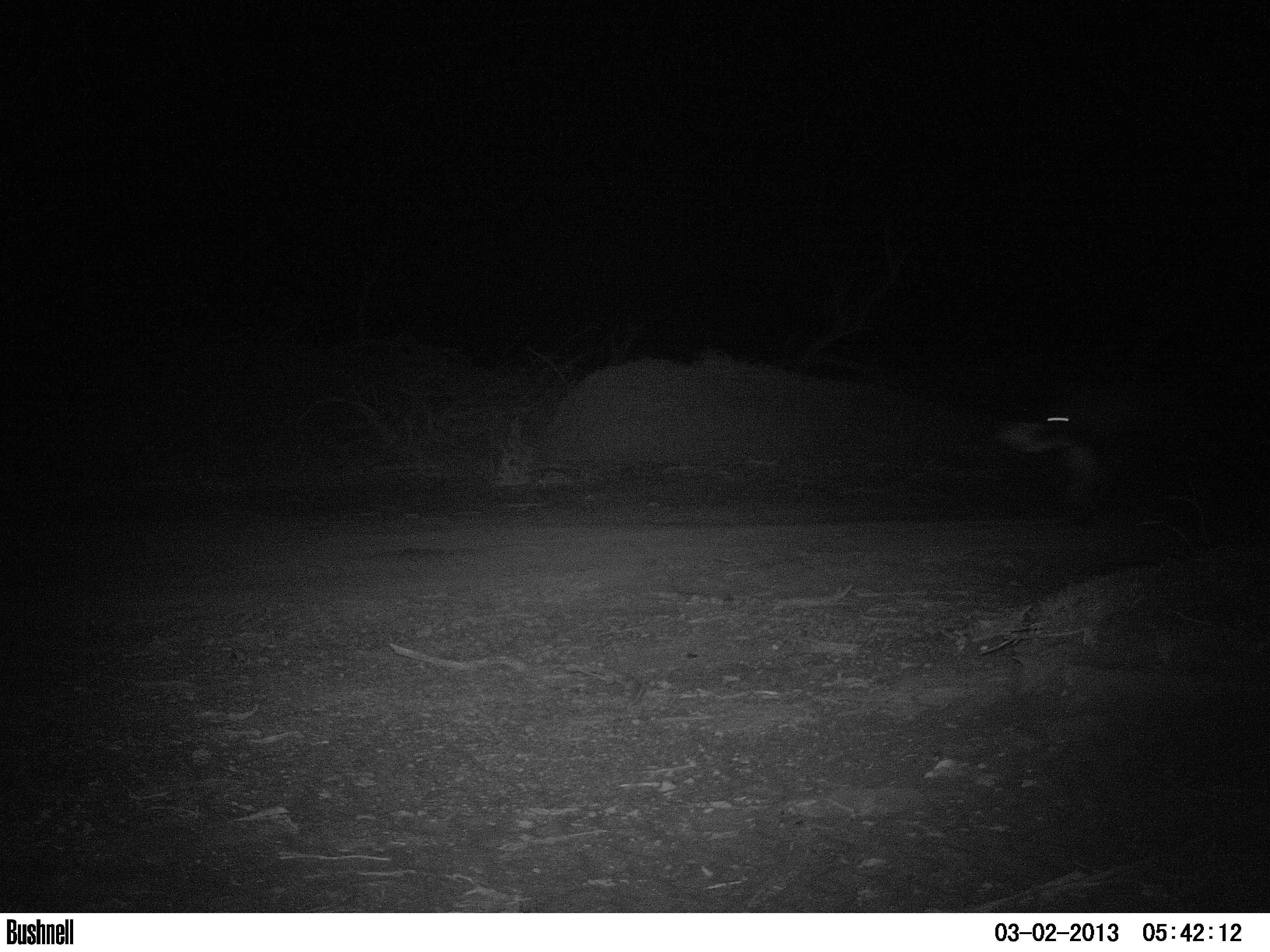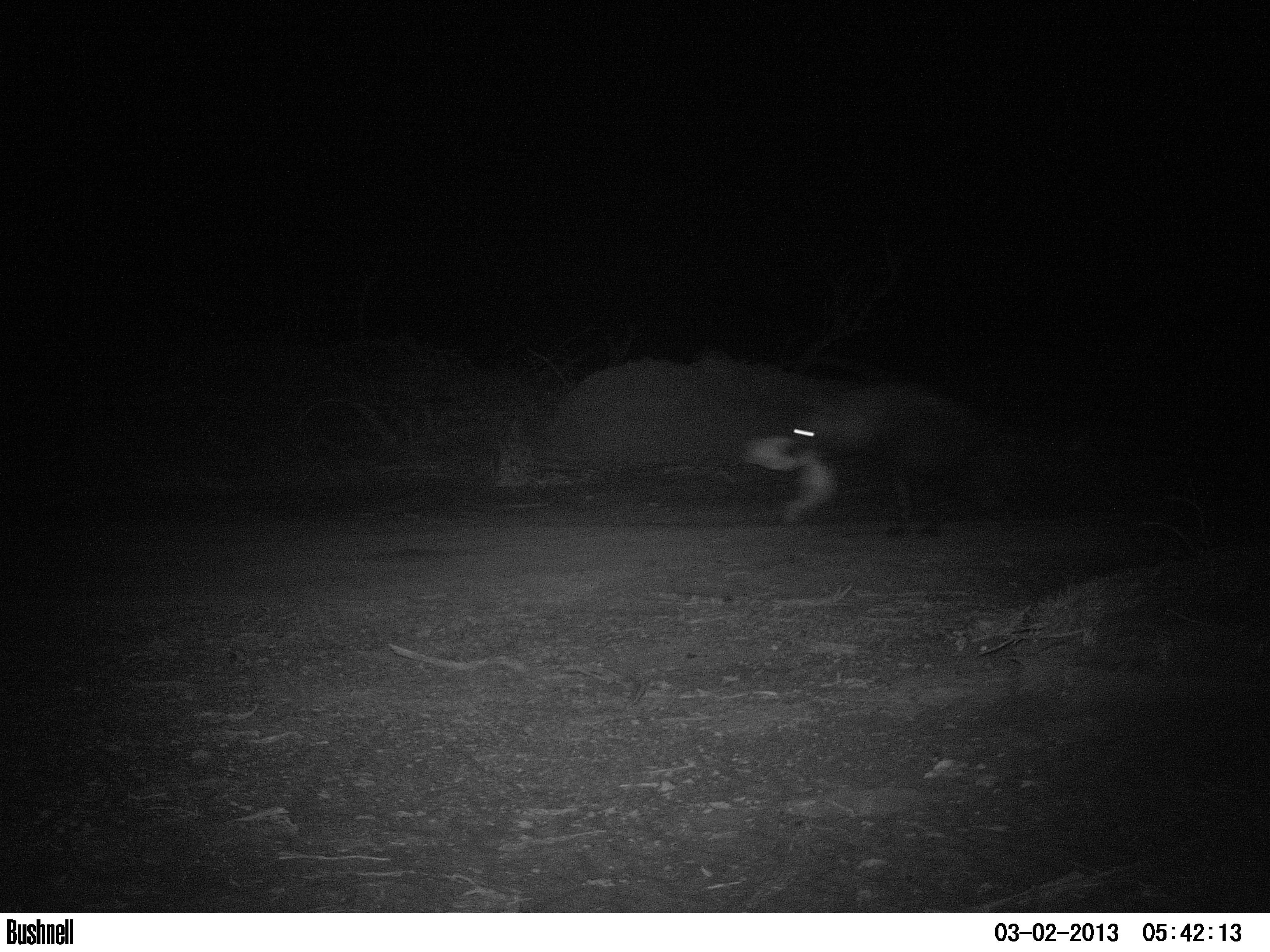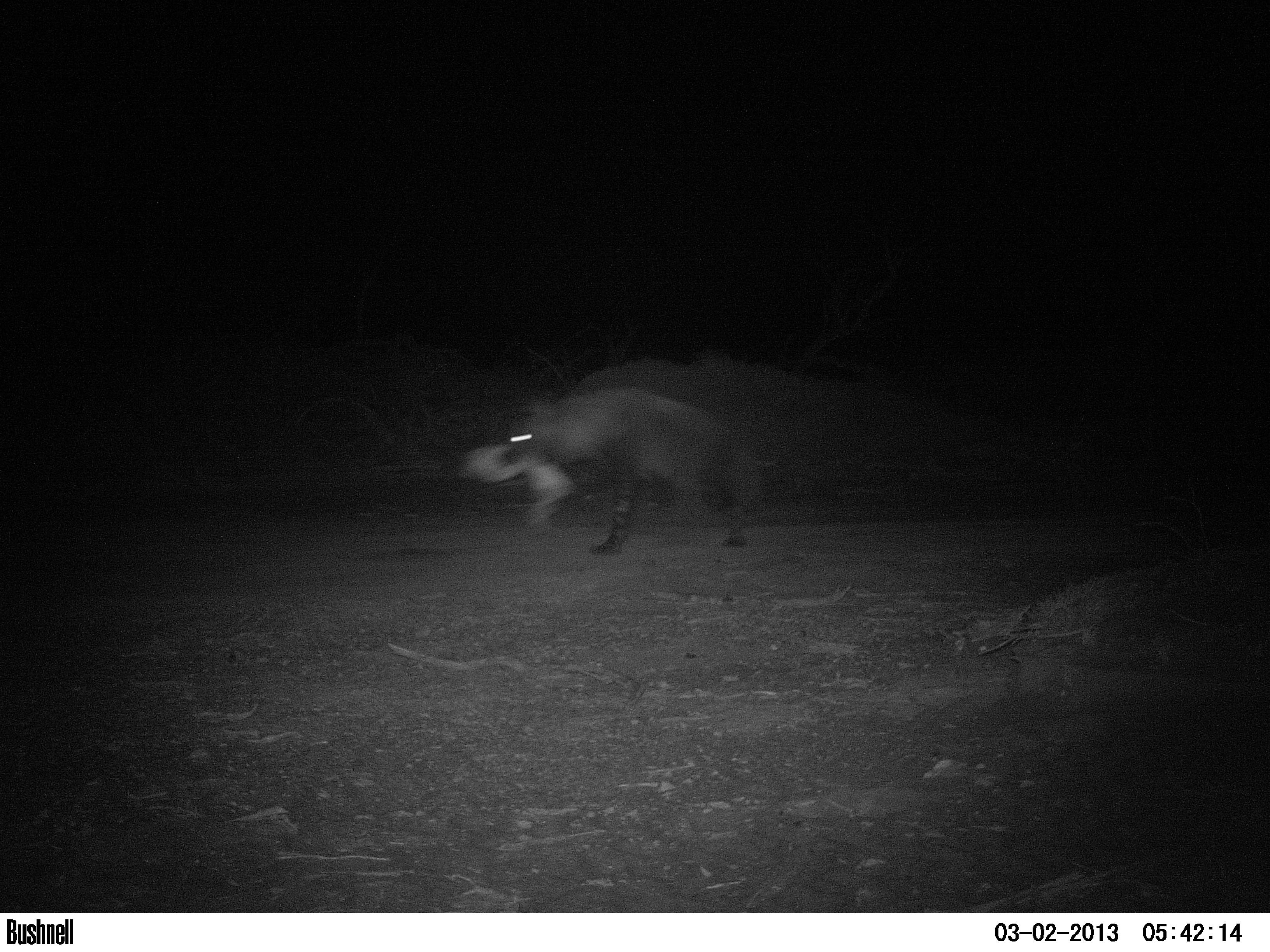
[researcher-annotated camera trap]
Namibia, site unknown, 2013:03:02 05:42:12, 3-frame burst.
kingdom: Animalia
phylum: Chordata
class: Mammalia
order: Carnivora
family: Hyaenidae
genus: Parahyaena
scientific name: Parahyaena brunnea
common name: brown hyena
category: hyaena brunnea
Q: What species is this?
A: Hyaena brunnea (brown hyena) (Parahyaena brunnea).